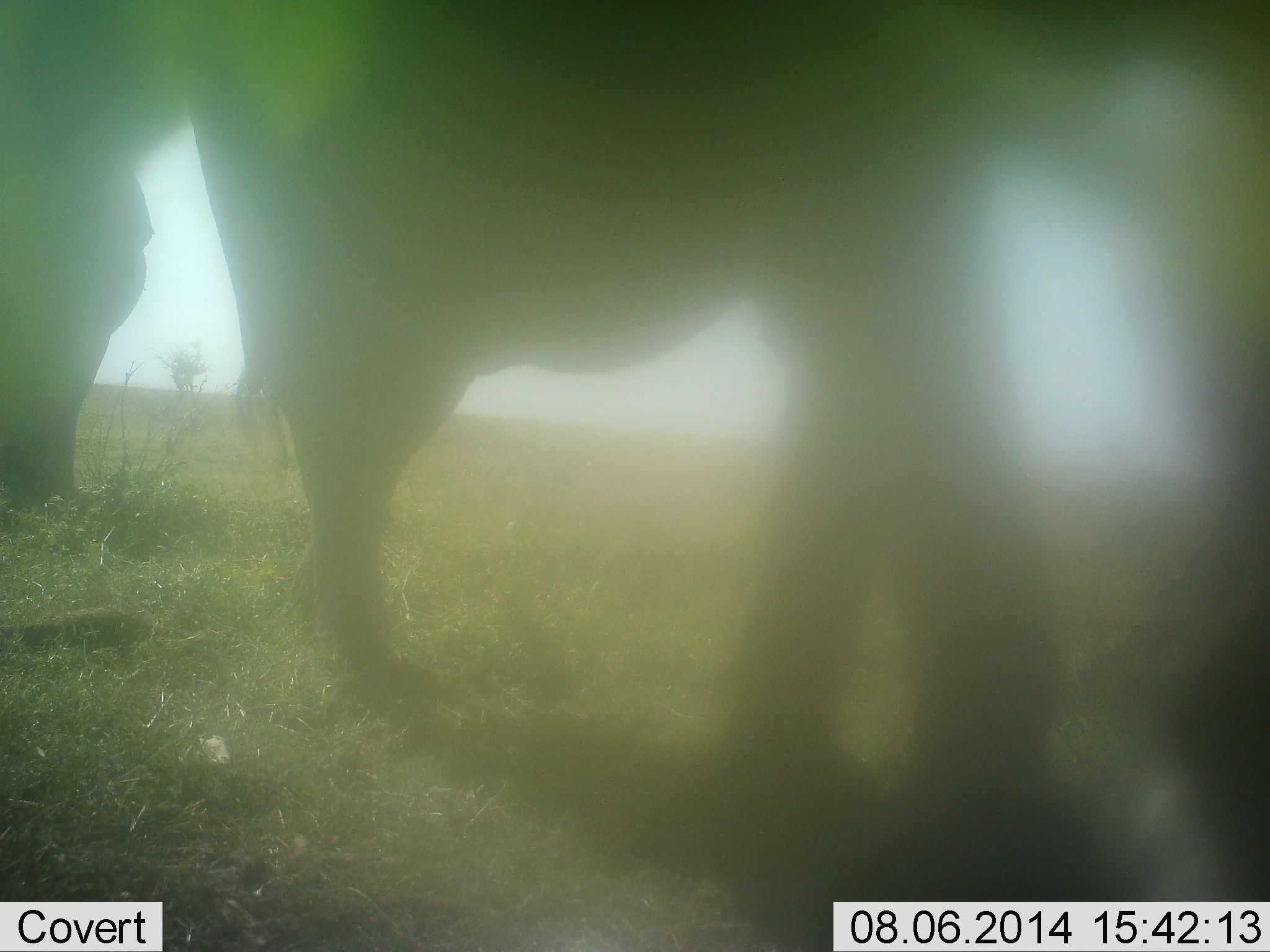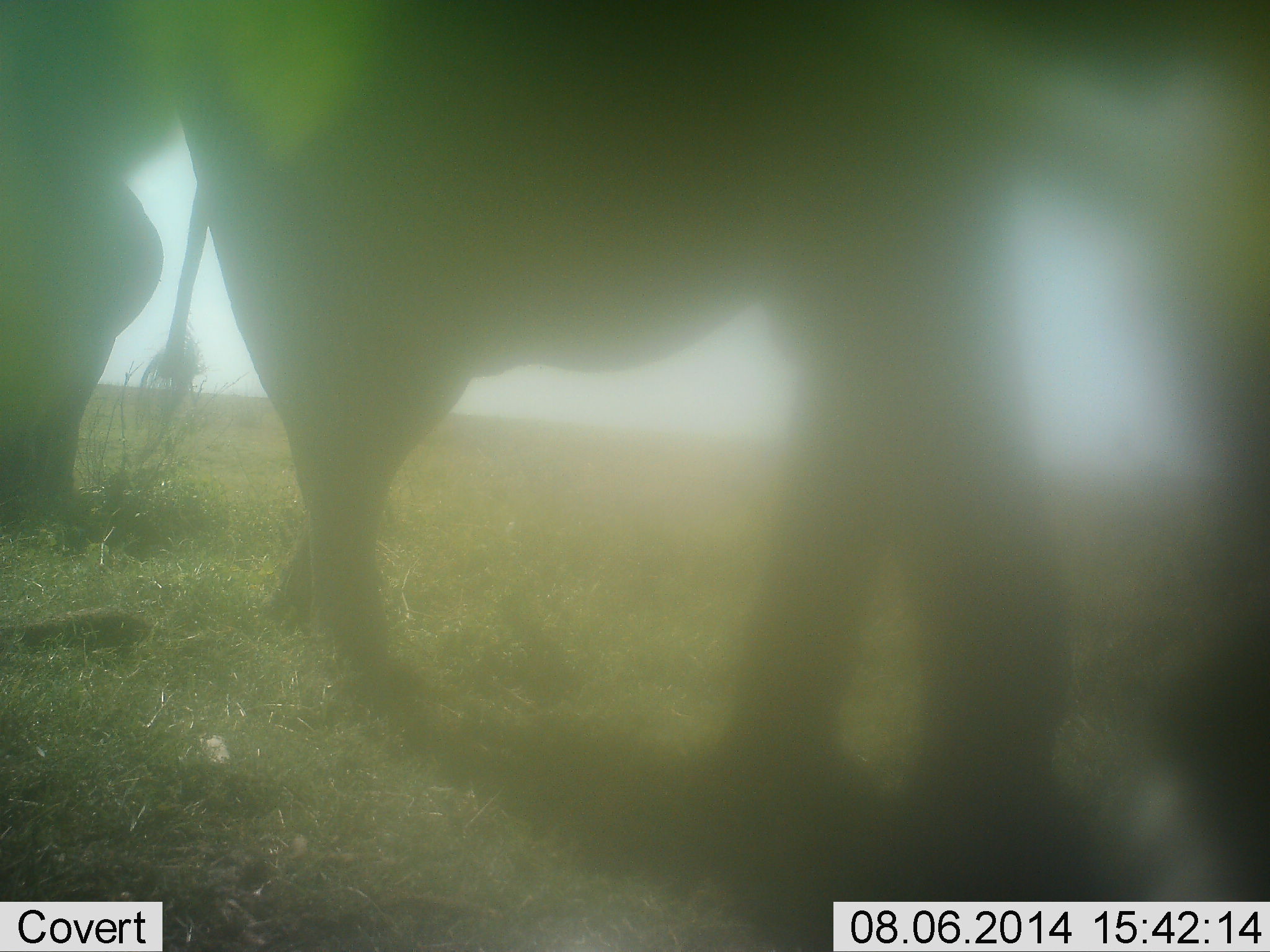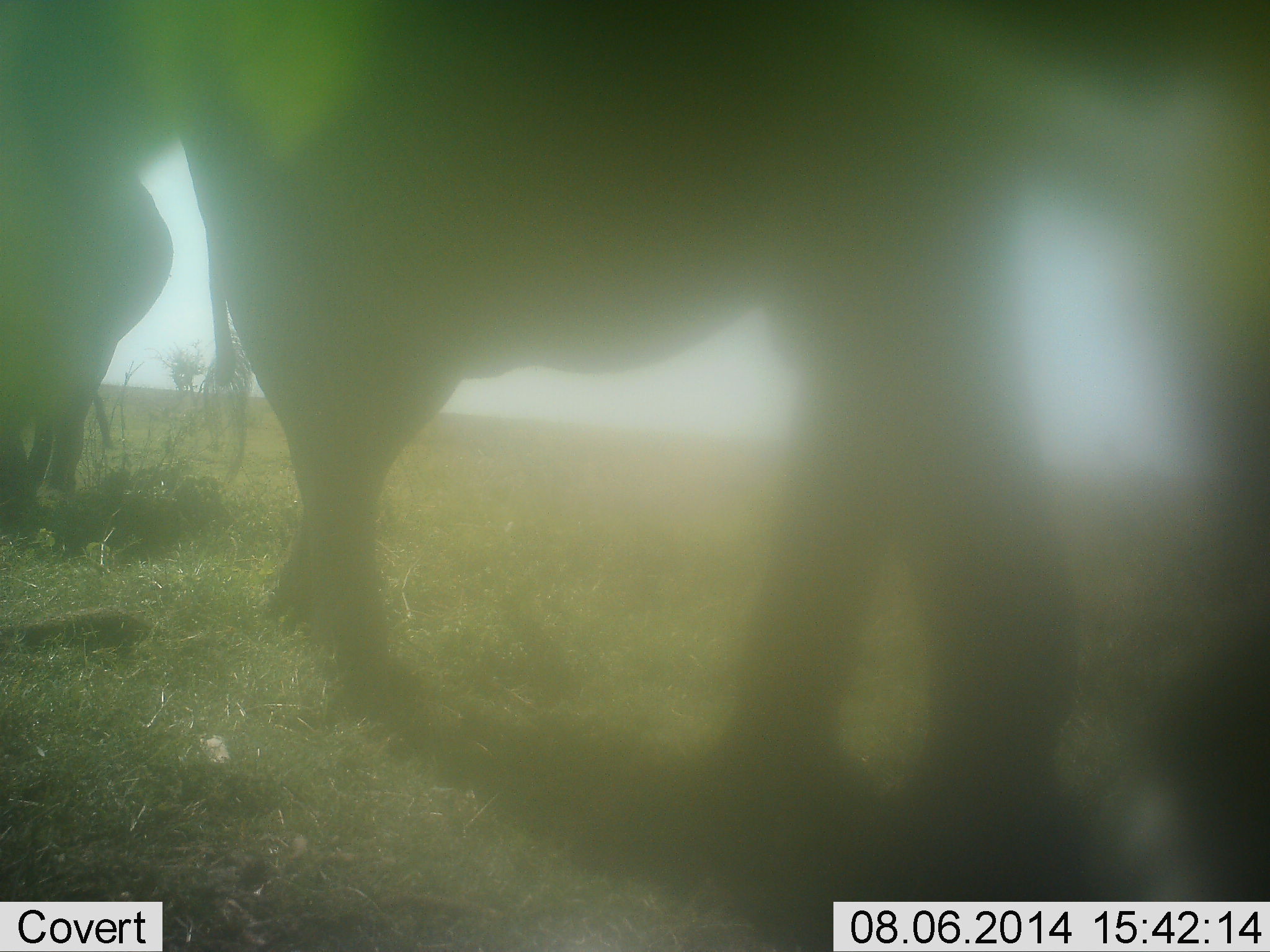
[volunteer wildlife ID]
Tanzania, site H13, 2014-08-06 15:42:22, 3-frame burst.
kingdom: Animalia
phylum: Chordata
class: Mammalia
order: Proboscidea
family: Elephantidae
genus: Loxodonta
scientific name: Loxodonta africana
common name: african bush elephant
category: elephant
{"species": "elephant (african bush elephant) (Loxodonta africana)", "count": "2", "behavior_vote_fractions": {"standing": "60%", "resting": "0%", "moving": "40%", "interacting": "0%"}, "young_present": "0%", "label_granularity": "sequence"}